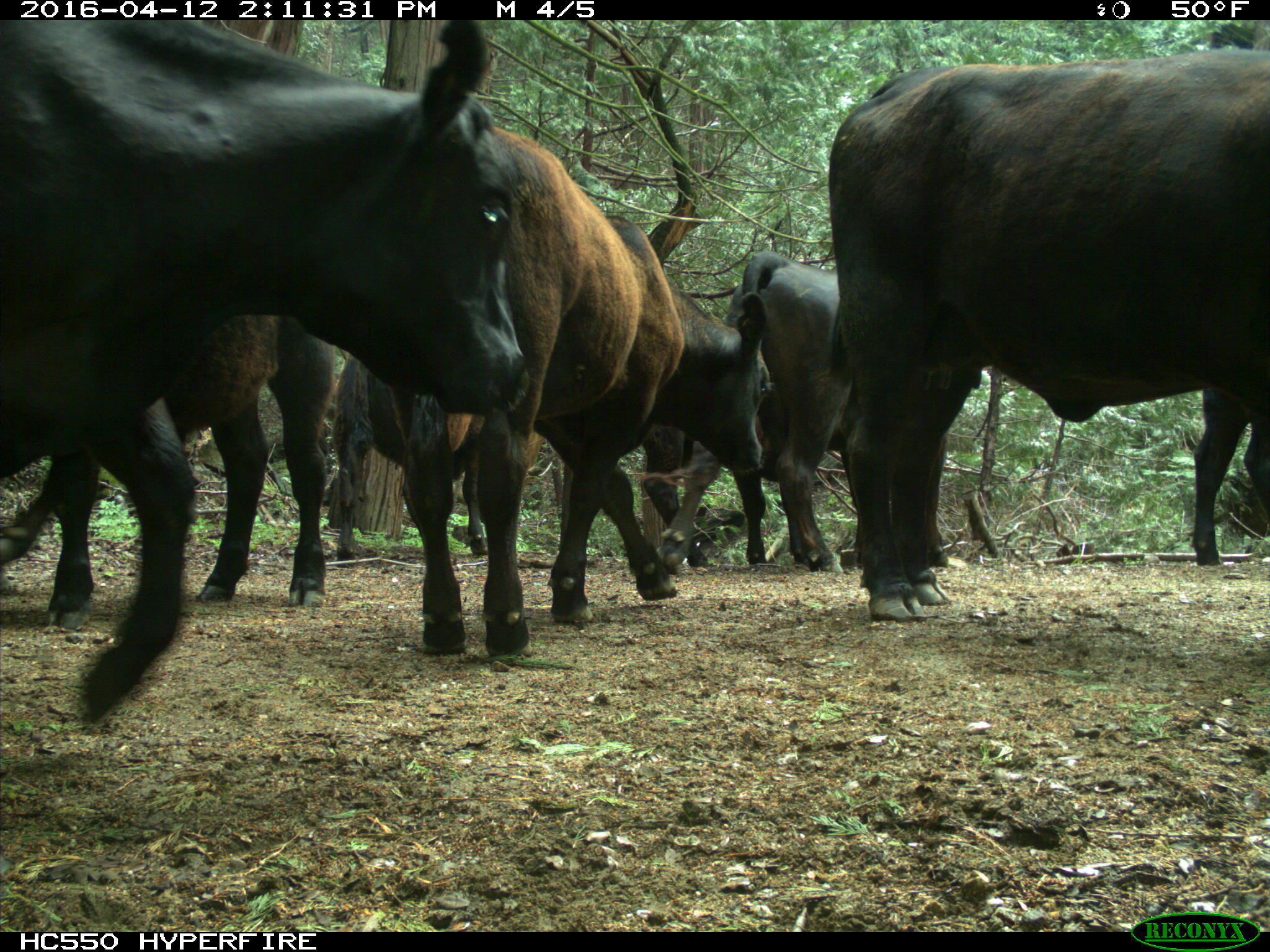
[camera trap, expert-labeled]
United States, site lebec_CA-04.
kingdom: Animalia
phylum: Chordata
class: Mammalia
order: Artiodactyla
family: Bovidae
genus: Bos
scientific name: Bos taurus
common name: domestic cow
Bos taurus (domestic cow).